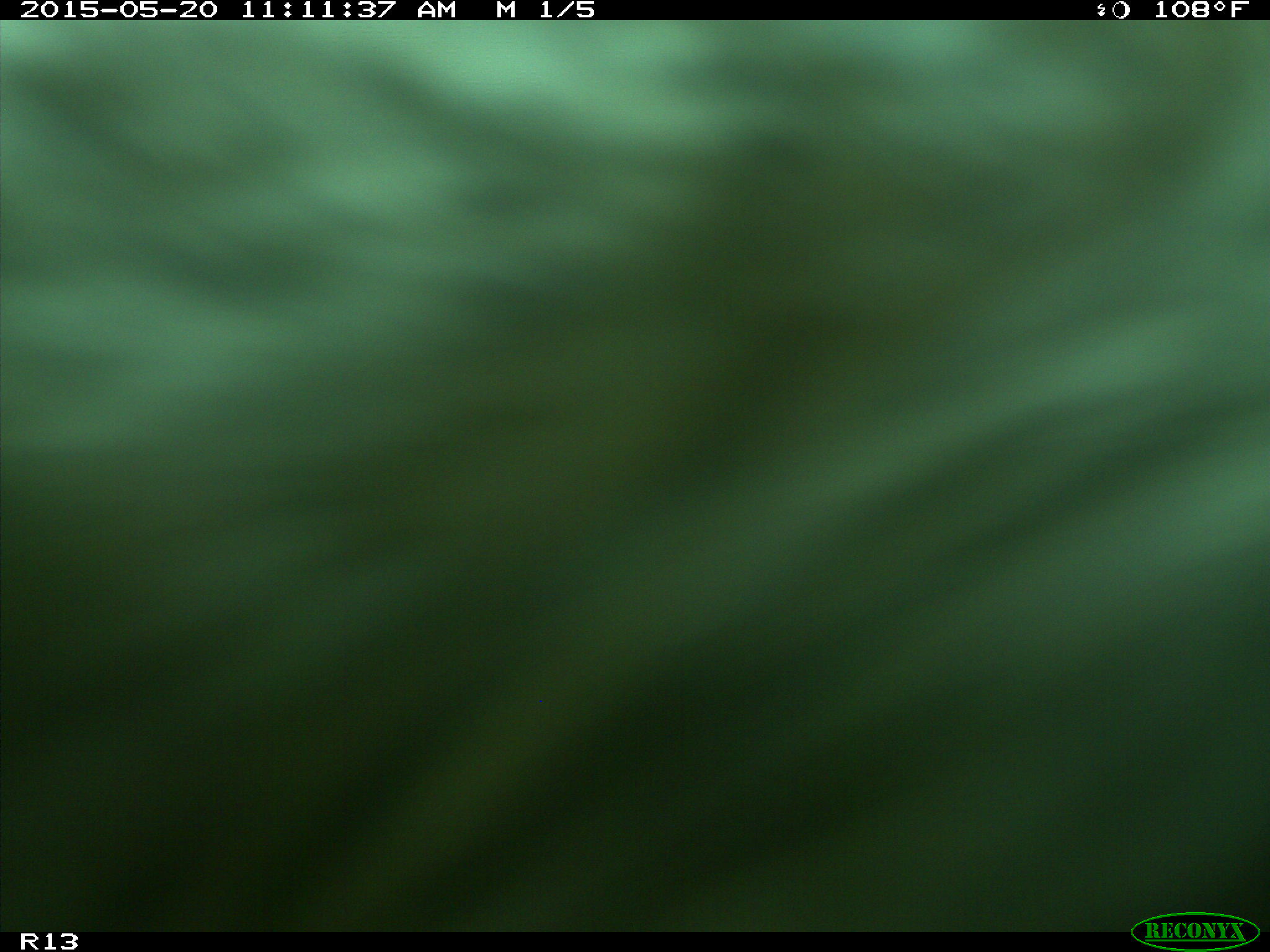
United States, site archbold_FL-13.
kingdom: Animalia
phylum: Chordata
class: Mammalia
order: Artiodactyla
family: Bovidae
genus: Bos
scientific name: Bos taurus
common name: domestic cow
Bos taurus (domestic cow).